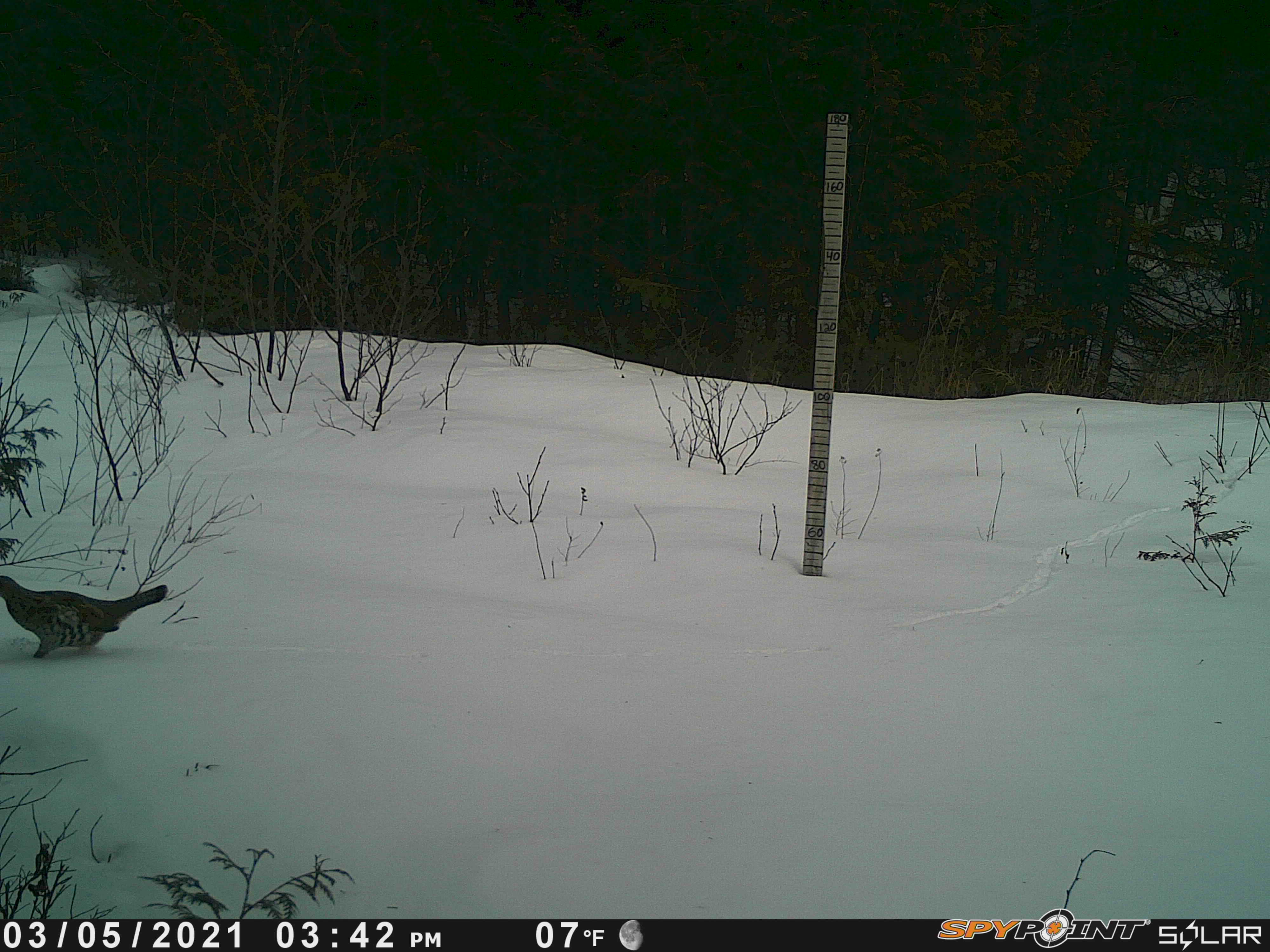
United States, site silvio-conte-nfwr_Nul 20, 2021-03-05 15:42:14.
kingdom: Animalia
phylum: Chordata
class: Aves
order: Galliformes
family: Phasianidae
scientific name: Phasianidae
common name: grouse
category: grouse sp.